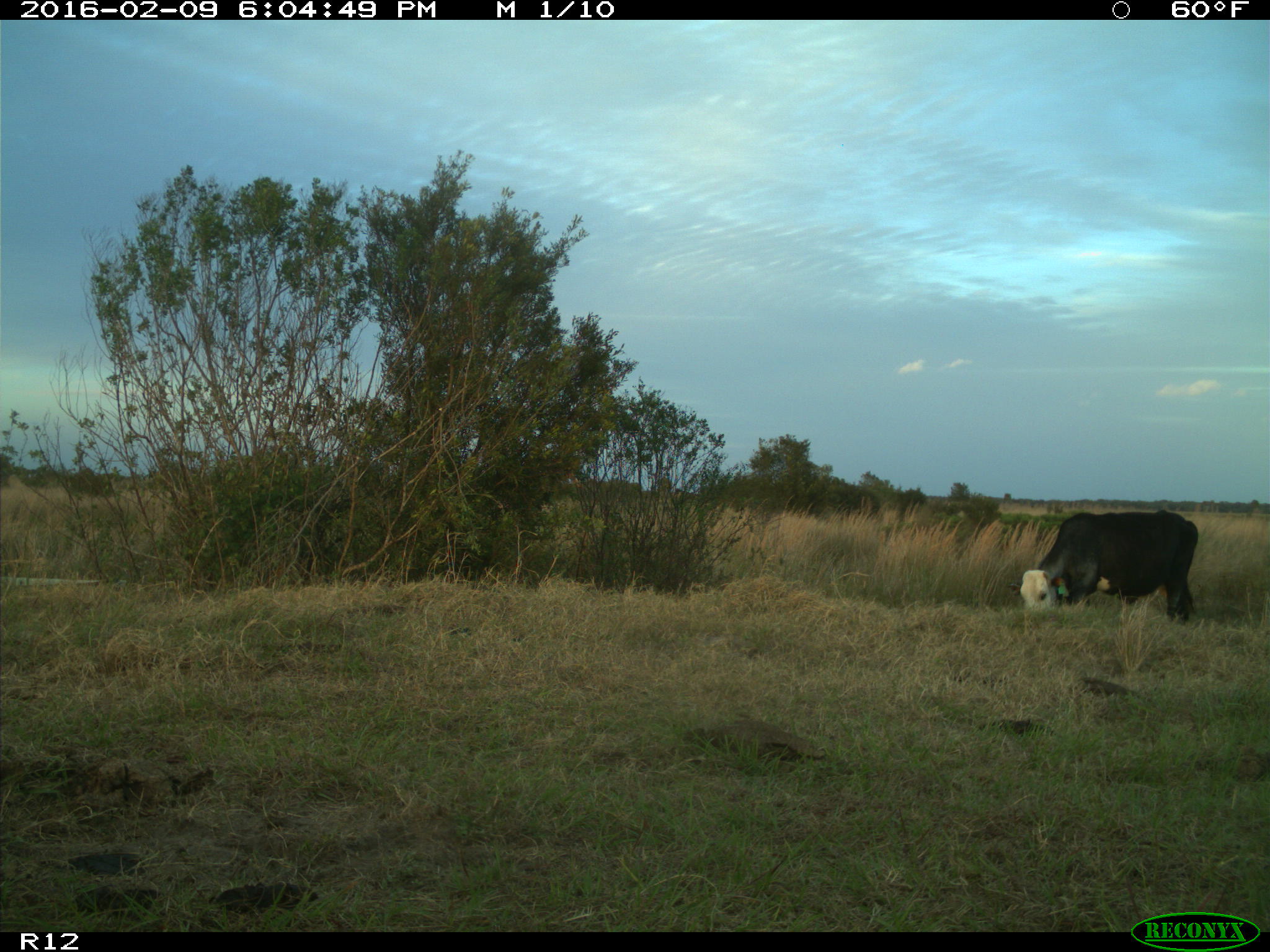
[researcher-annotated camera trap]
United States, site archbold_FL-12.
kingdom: Animalia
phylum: Chordata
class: Mammalia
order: Artiodactyla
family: Bovidae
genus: Bos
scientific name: Bos taurus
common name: domestic cow